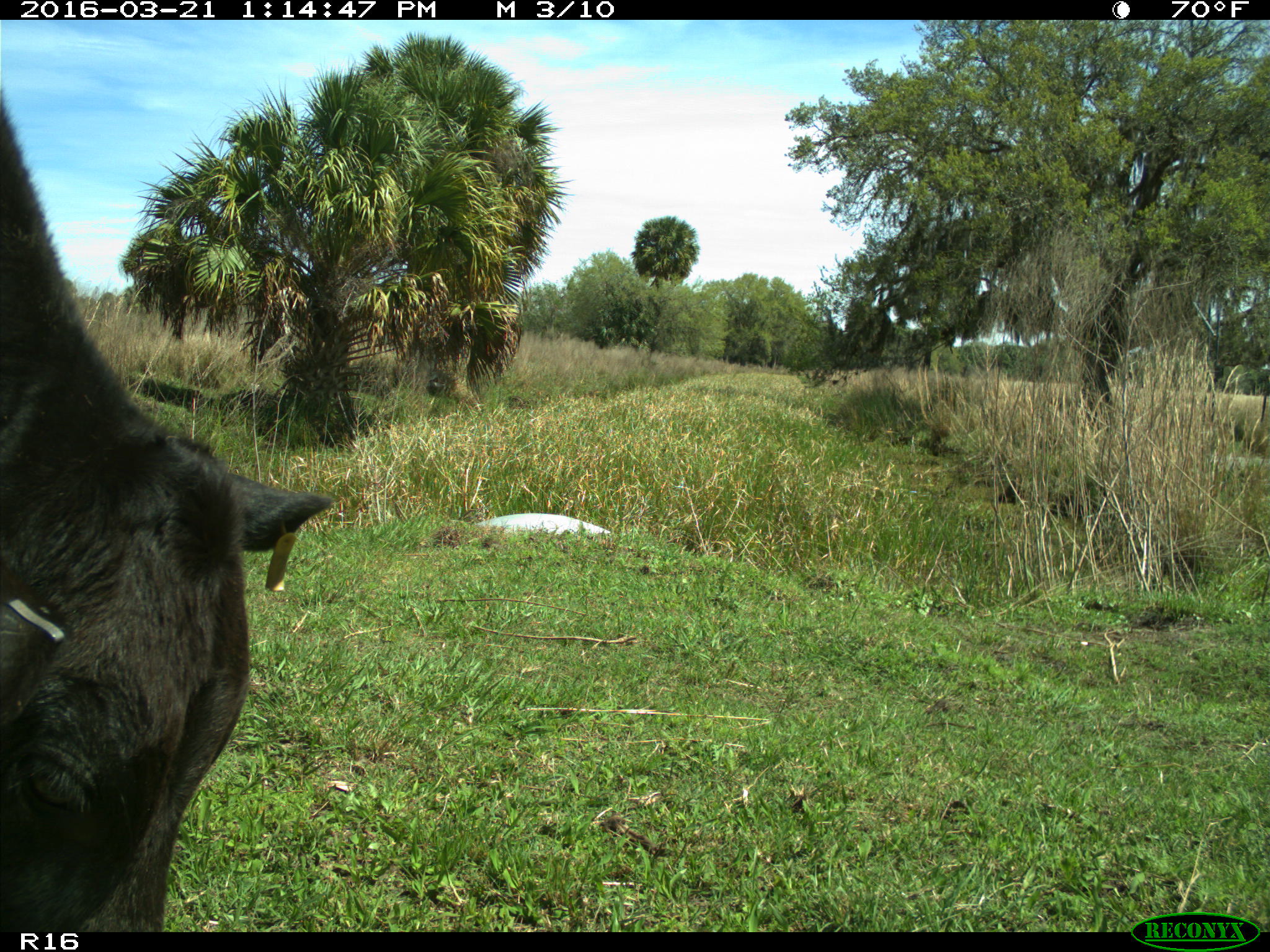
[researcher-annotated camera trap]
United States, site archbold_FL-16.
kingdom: Animalia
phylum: Chordata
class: Mammalia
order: Artiodactyla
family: Bovidae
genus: Bos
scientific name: Bos taurus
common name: domestic cow